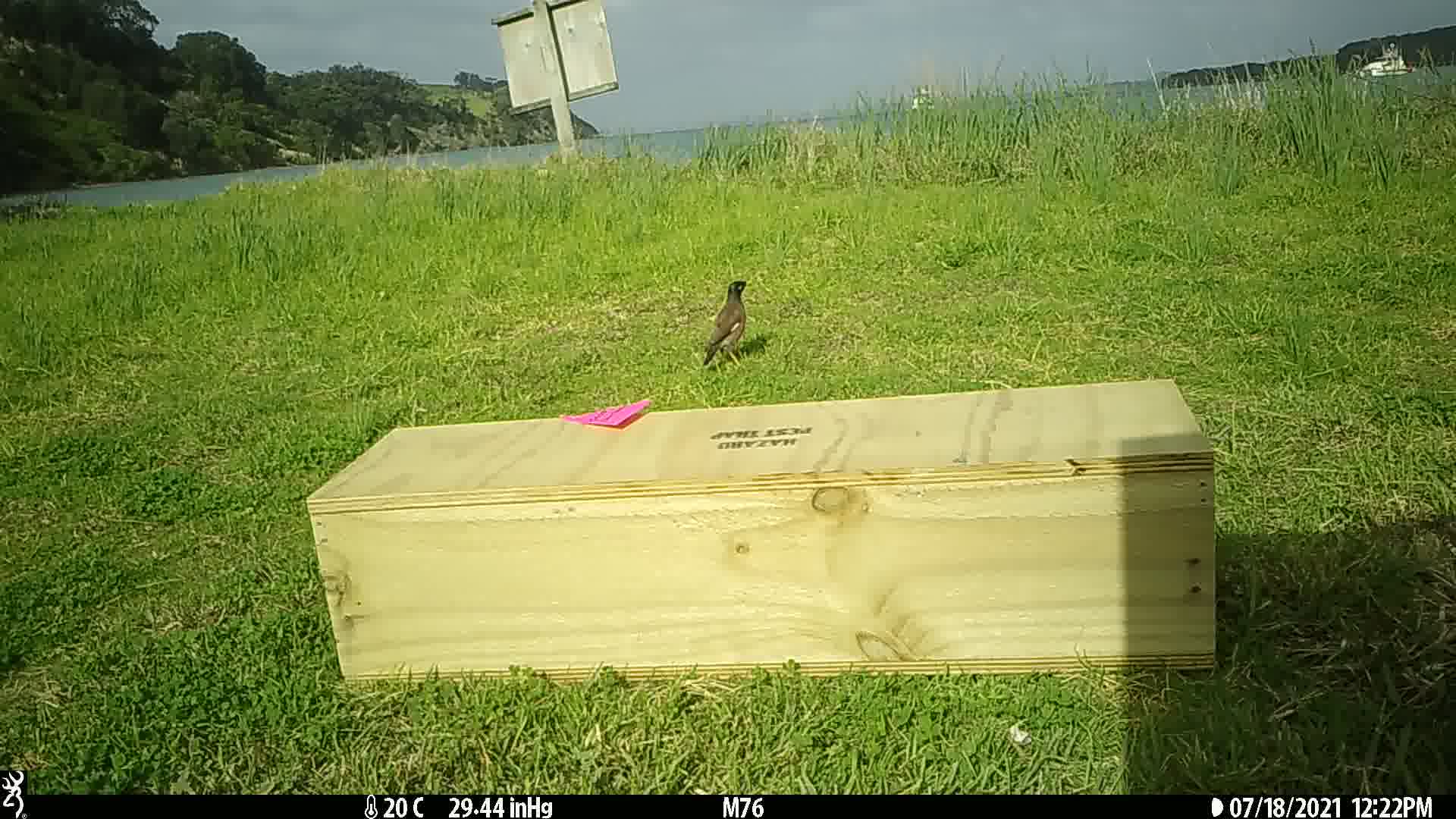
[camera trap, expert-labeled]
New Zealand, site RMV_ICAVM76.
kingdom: Animalia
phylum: Chordata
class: Aves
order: Passeriformes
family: Sturnidae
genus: Acridotheres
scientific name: Acridotheres tristis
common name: common myna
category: myna